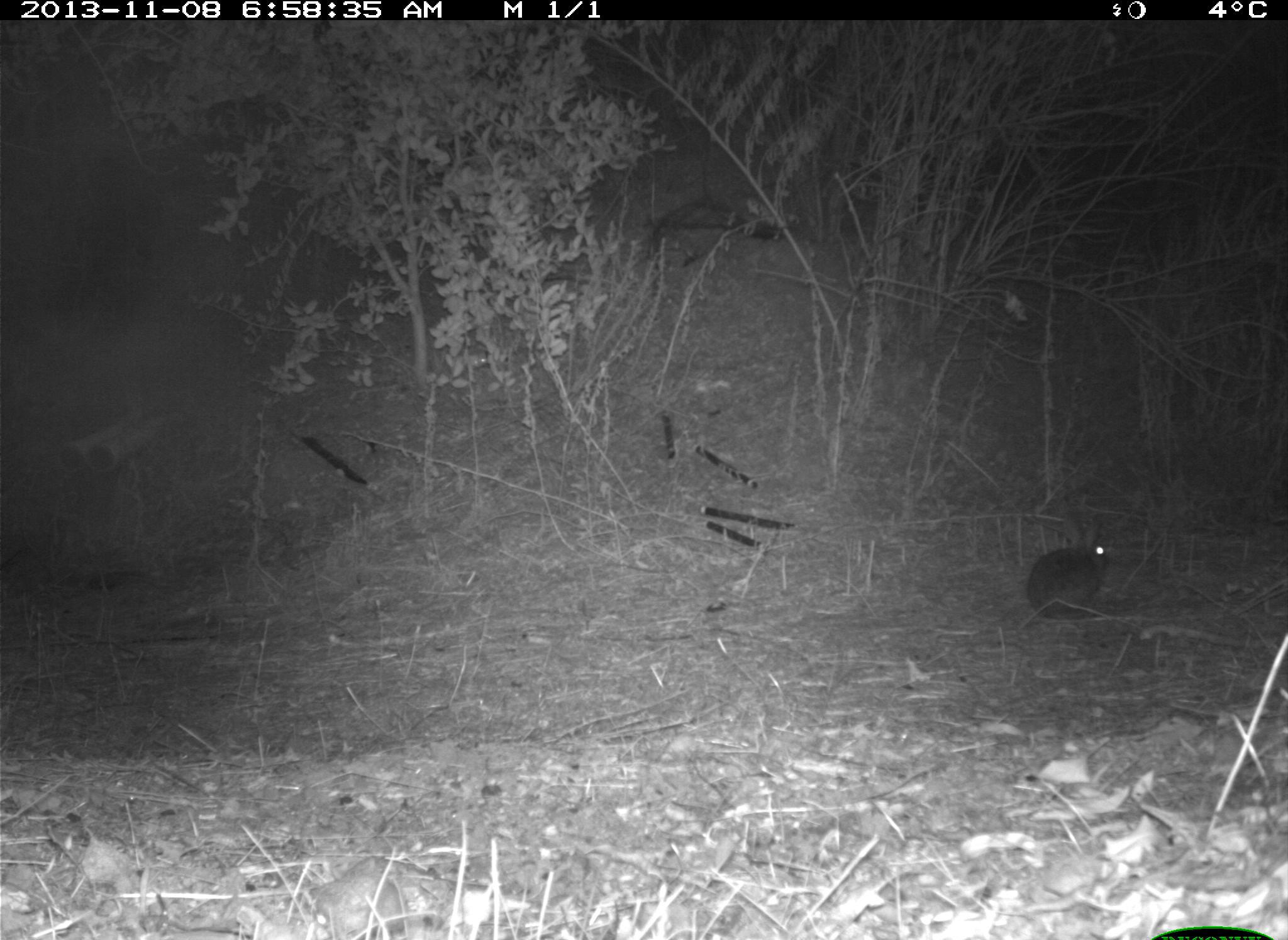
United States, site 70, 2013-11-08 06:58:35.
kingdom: Animalia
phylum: Chordata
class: Mammalia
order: Lagomorpha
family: Leporidae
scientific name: Leporidae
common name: rabbits and hares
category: rabbit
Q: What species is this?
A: Rabbit (rabbits and hares) (Leporidae).